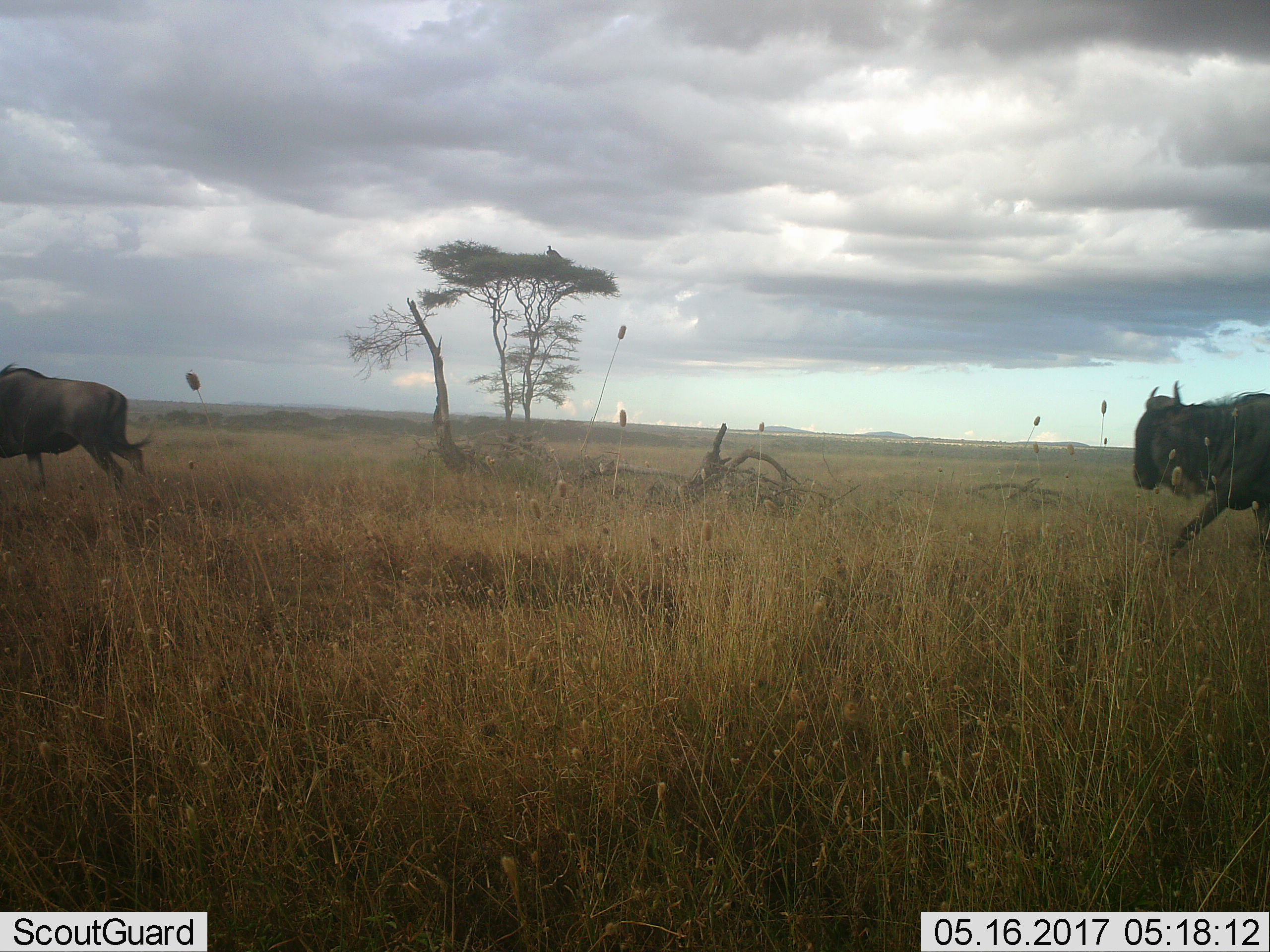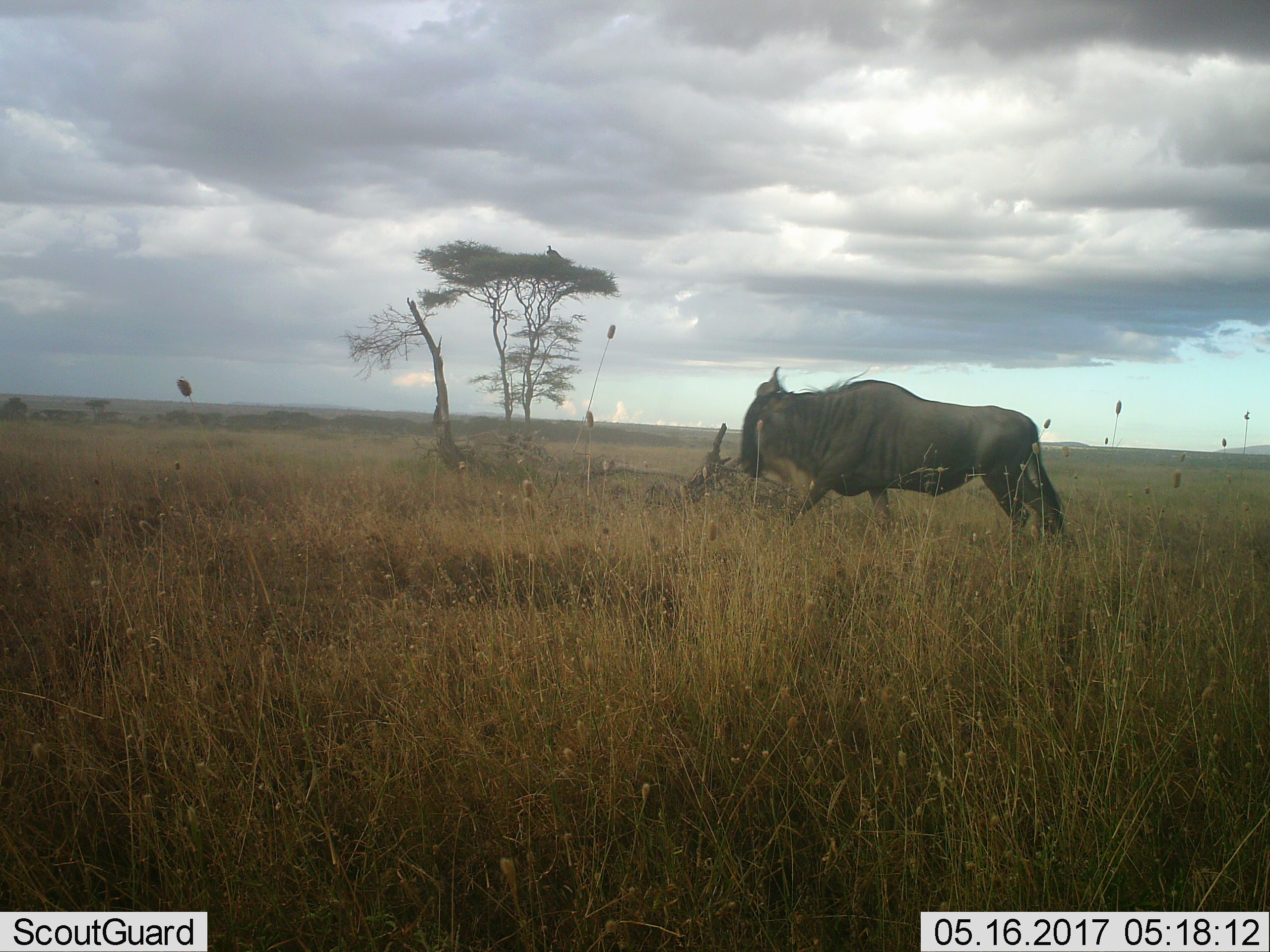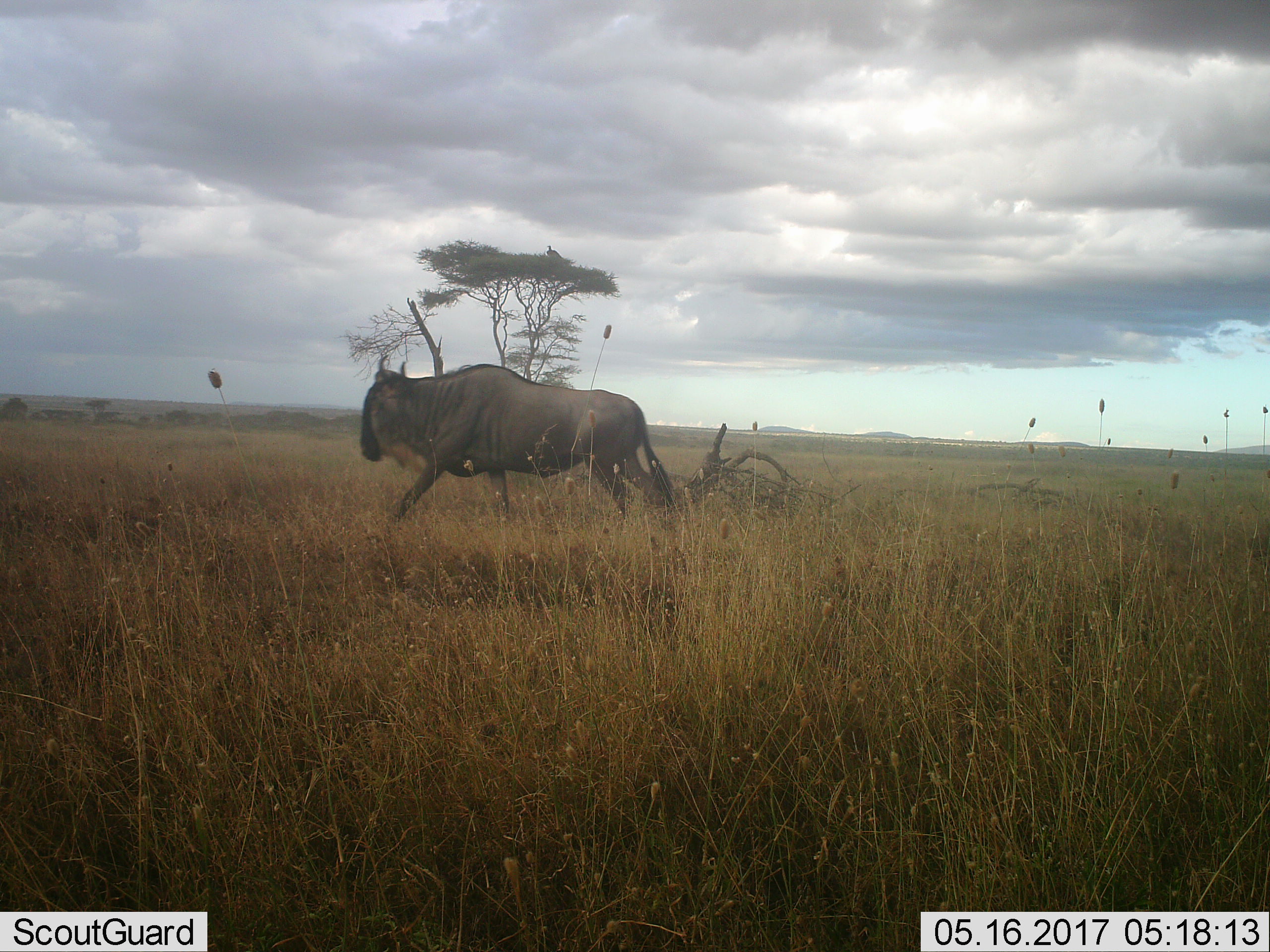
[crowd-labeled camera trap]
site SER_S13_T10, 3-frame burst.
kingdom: Animalia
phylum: Chordata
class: Mammalia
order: Artiodactyla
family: Bovidae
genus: Connochaetes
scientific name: Connochaetes taurinus taurinus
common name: blue wildebeest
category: wildebeestblue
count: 2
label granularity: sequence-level